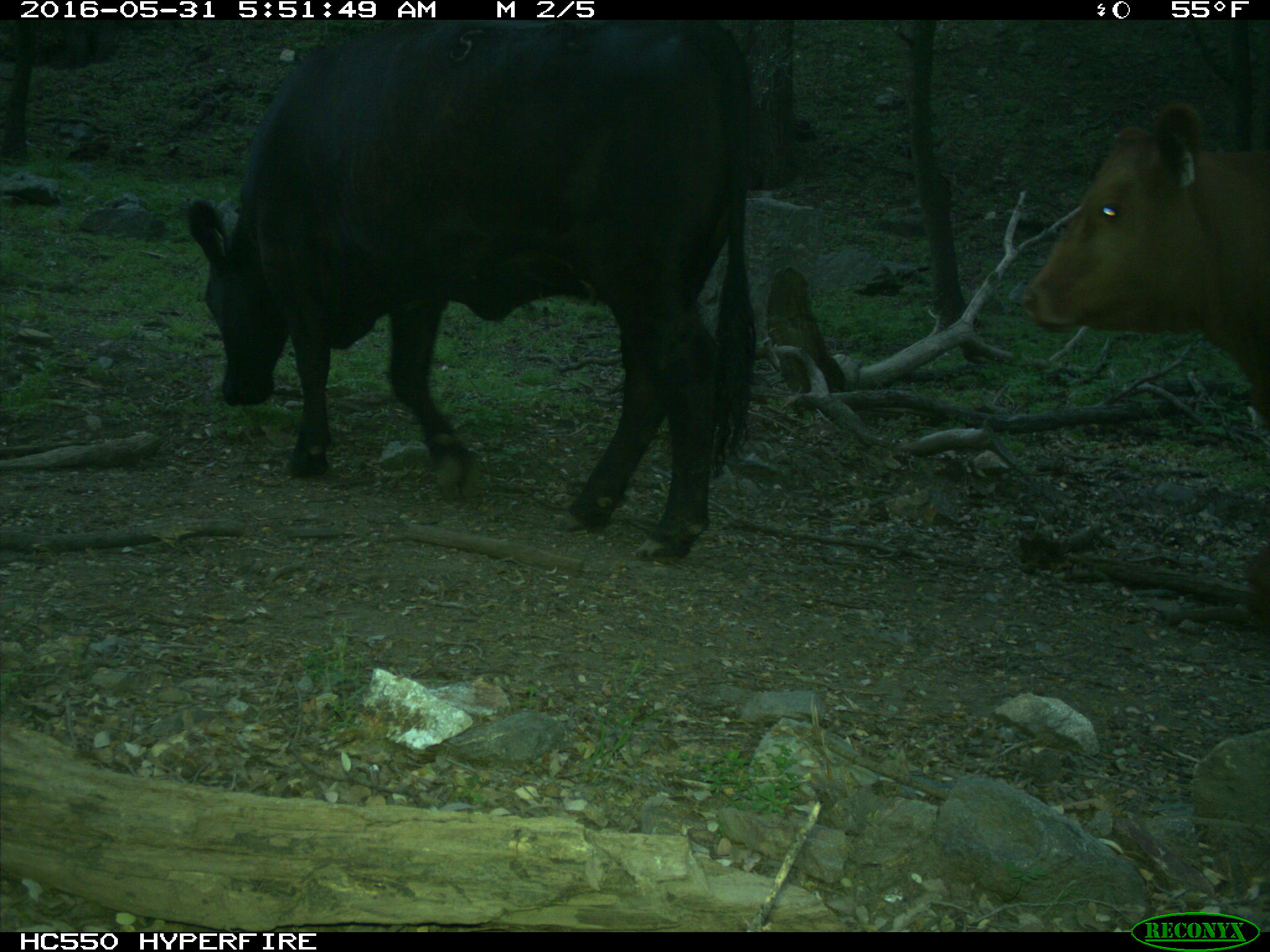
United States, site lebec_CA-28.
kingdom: Animalia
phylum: Chordata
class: Mammalia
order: Artiodactyla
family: Bovidae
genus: Bos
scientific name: Bos taurus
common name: domestic cow